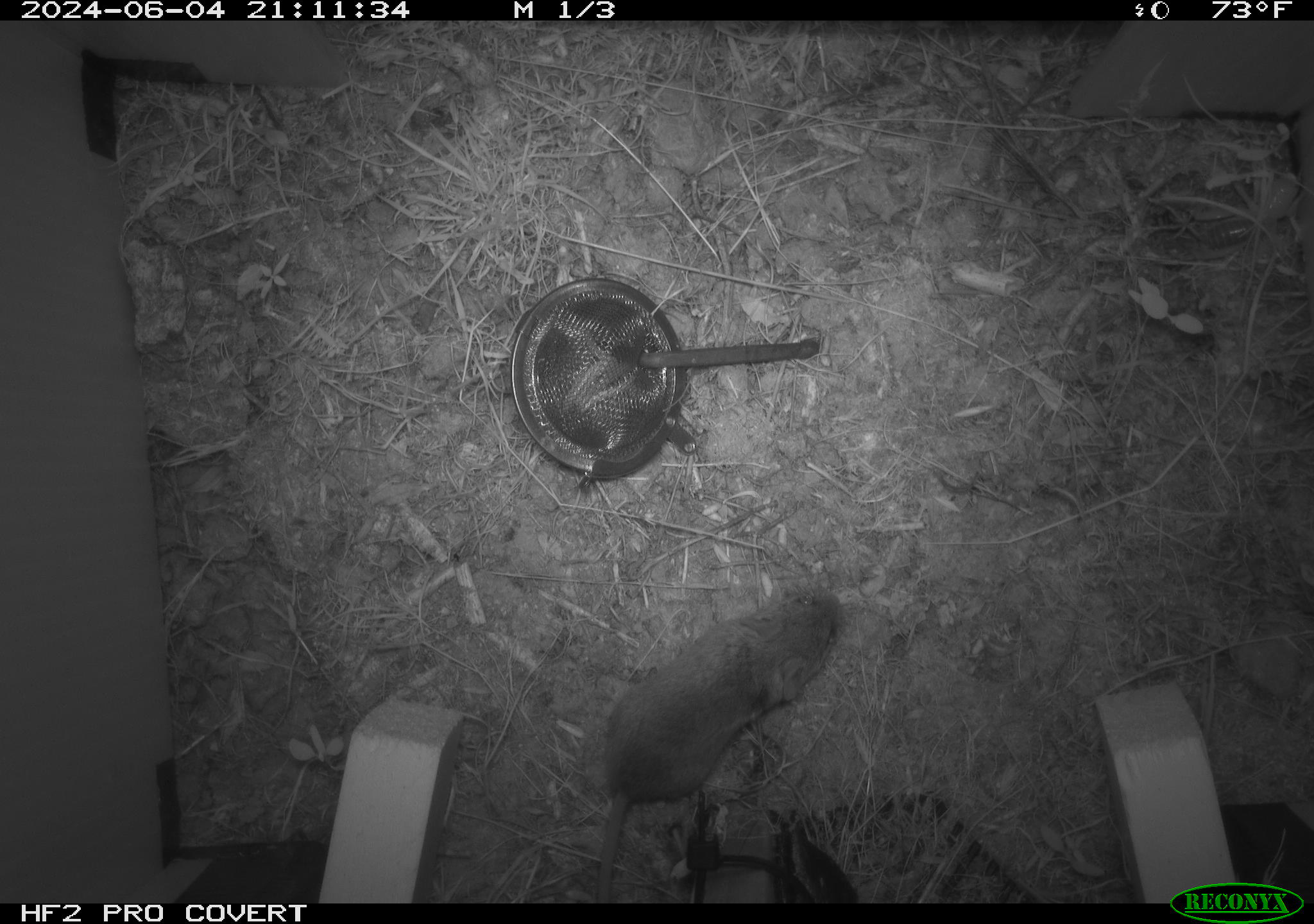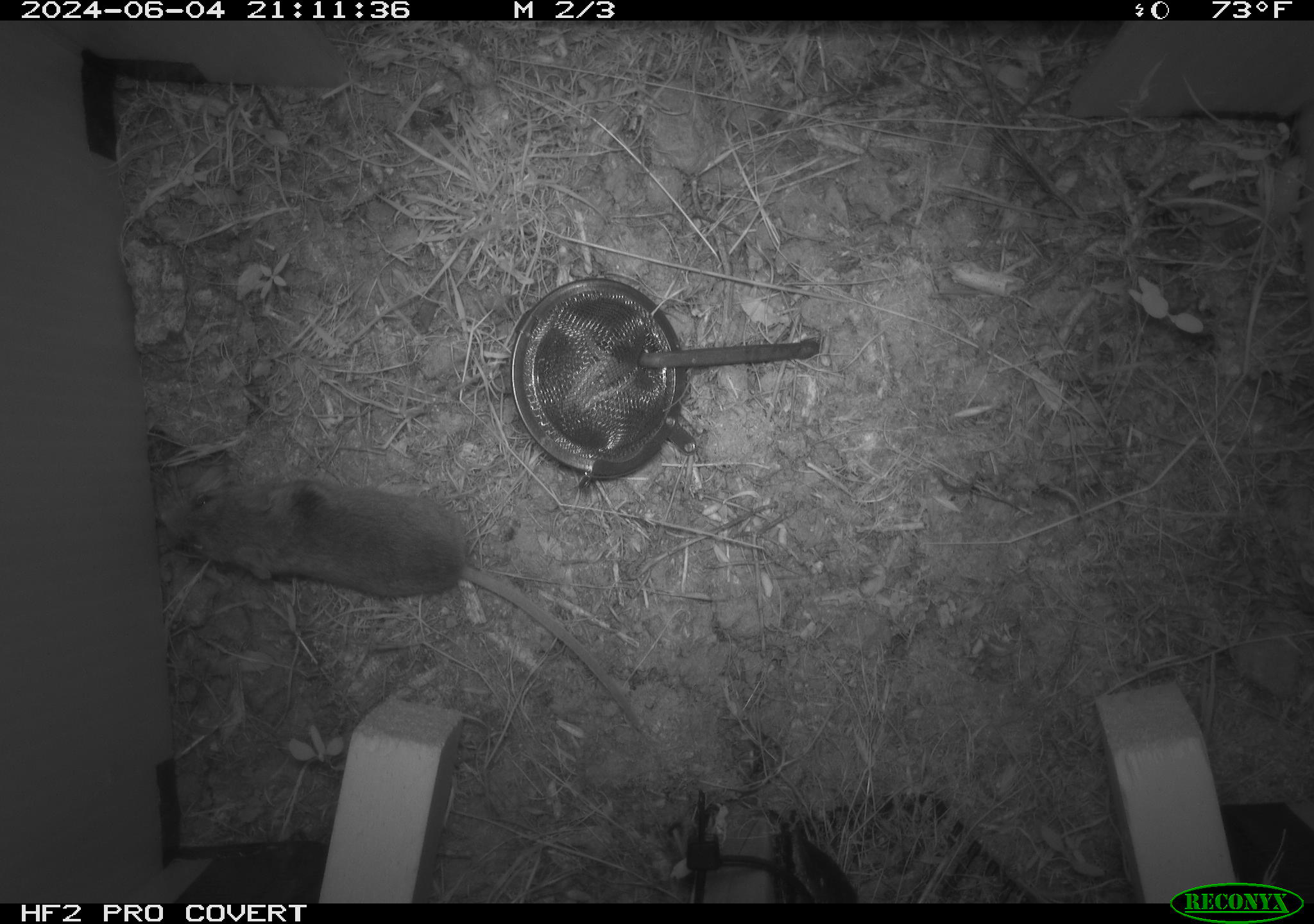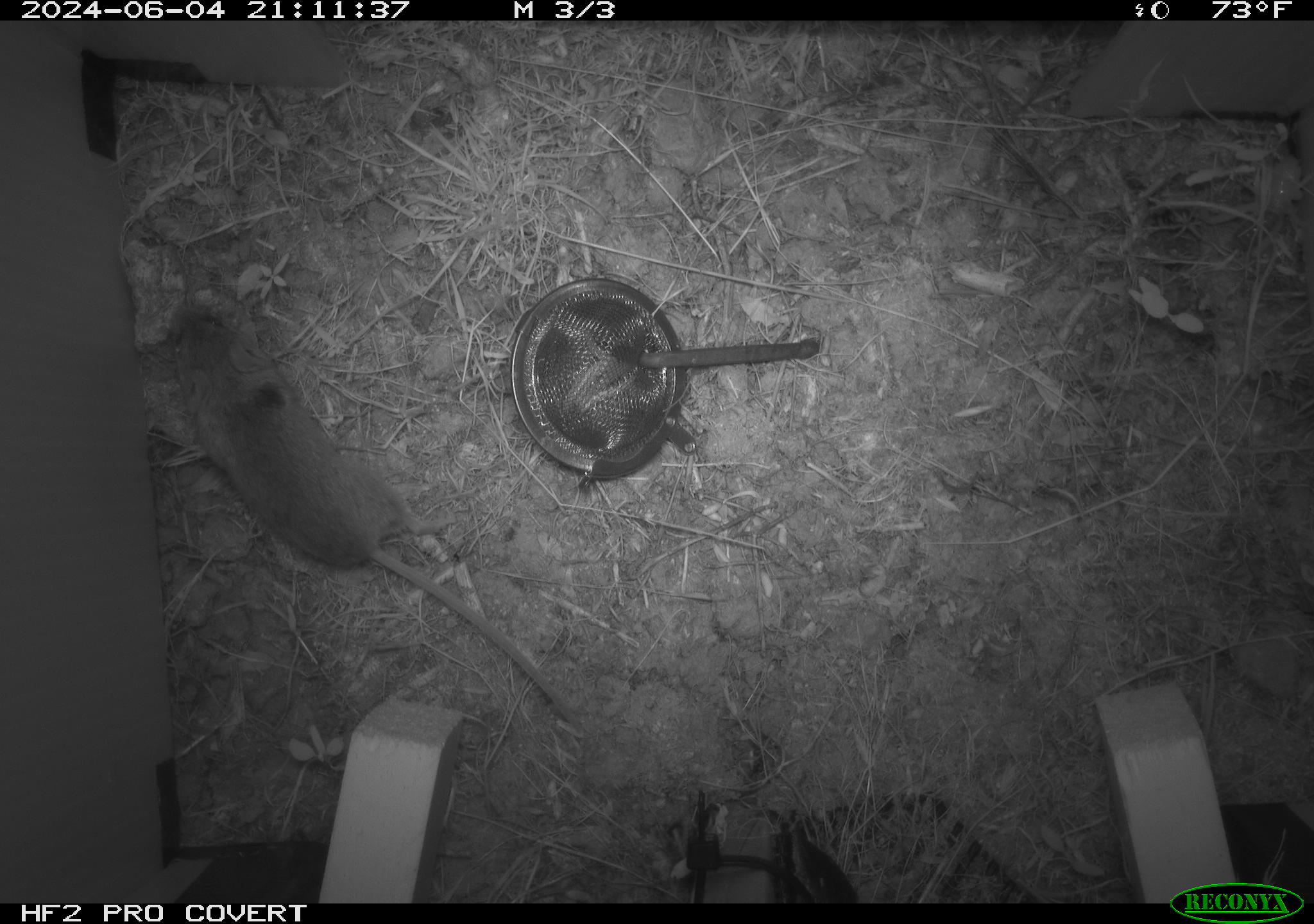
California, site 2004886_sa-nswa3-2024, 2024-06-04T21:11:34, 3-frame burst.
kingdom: Animalia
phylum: Chordata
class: Mammalia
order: Rodentia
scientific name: Rodentia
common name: rodent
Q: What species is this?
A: Rodent (Rodentia).